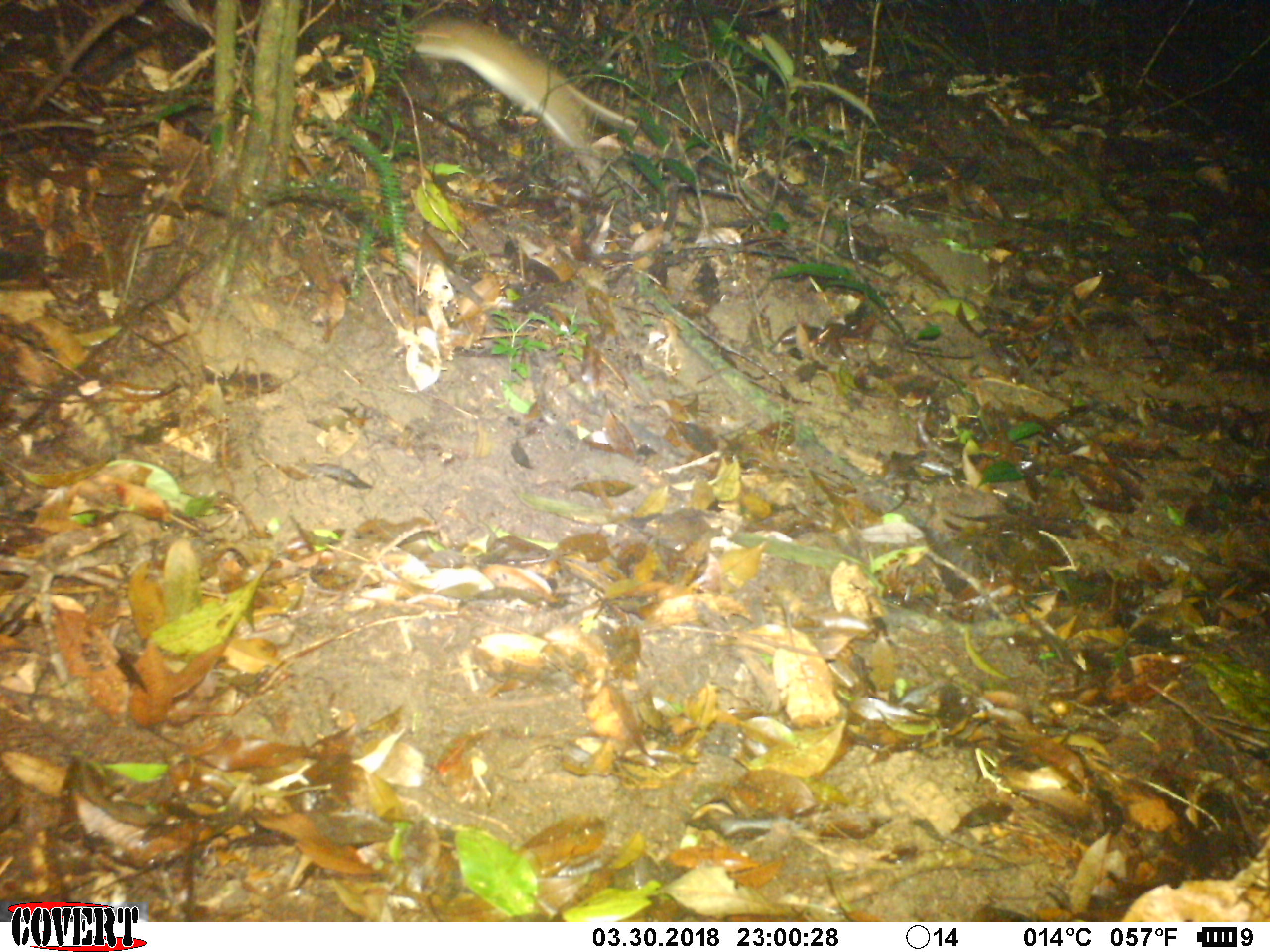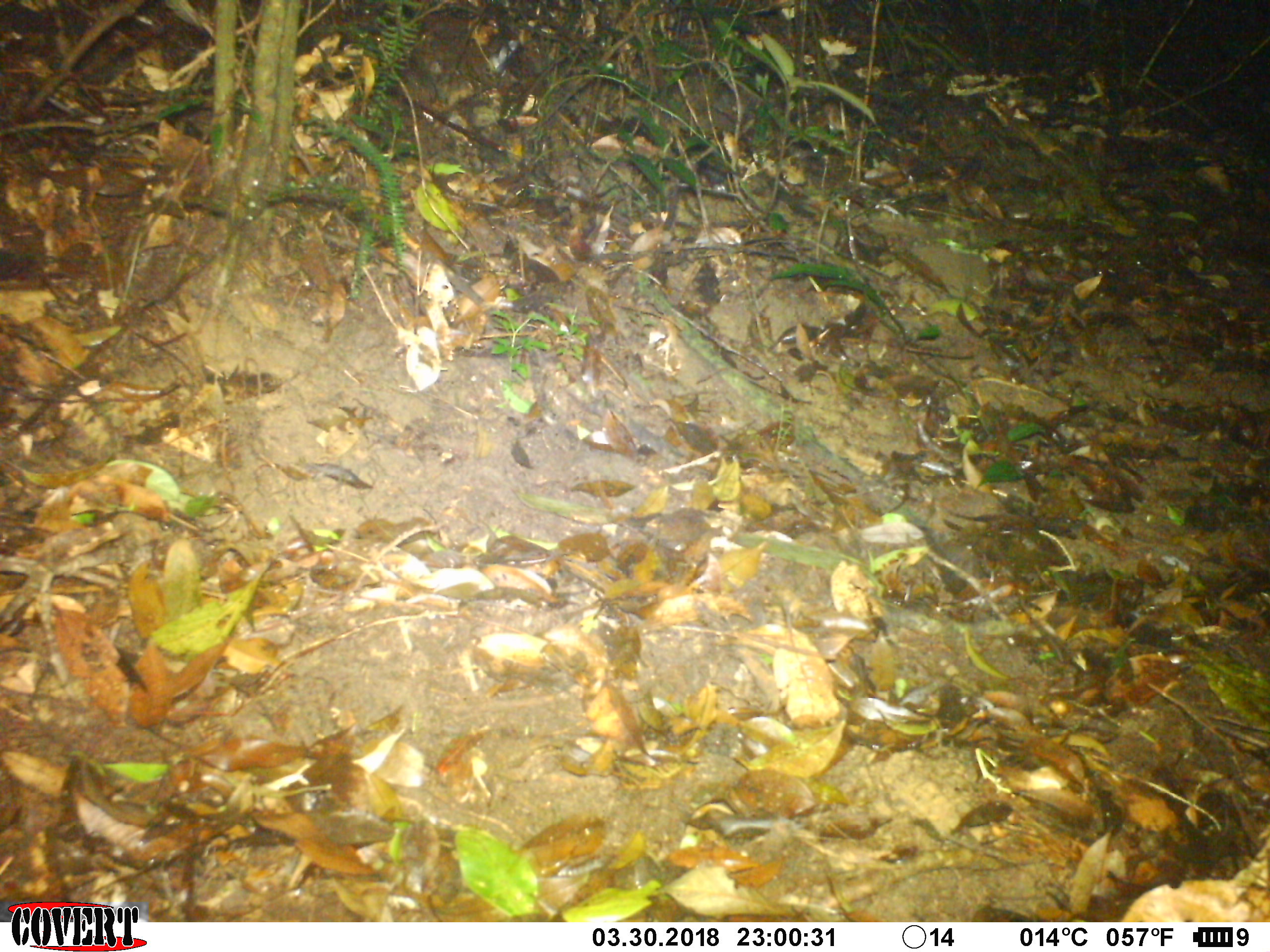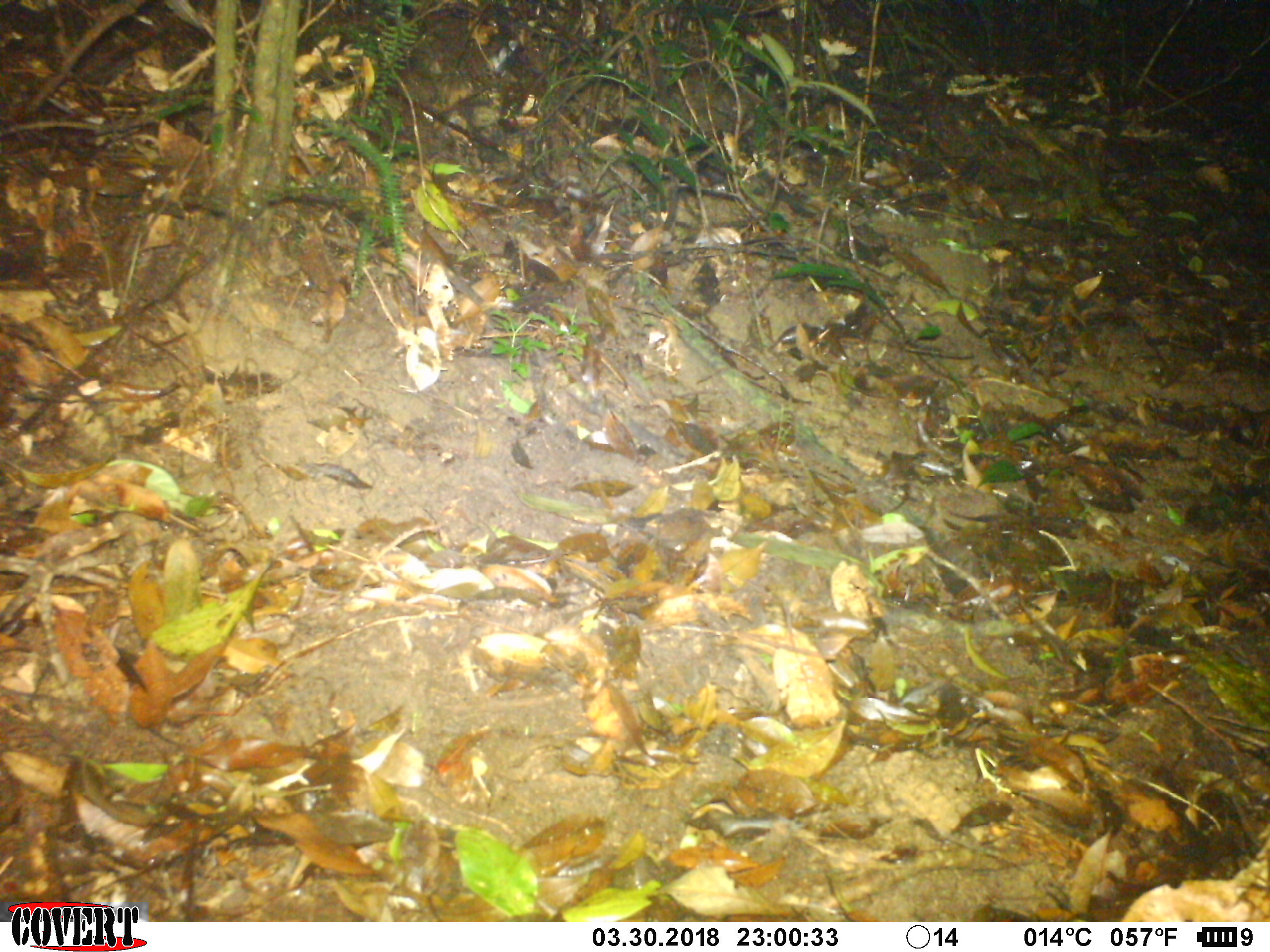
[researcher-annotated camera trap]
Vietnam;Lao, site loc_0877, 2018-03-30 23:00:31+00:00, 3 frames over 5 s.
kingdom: Animalia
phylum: Chordata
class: Mammalia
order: Rodentia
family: Muridae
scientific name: Muridae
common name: old-world mice and rats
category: unidentified murid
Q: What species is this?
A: Unidentified murid (old-world mice and rats) (Muridae).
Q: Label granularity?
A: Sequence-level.